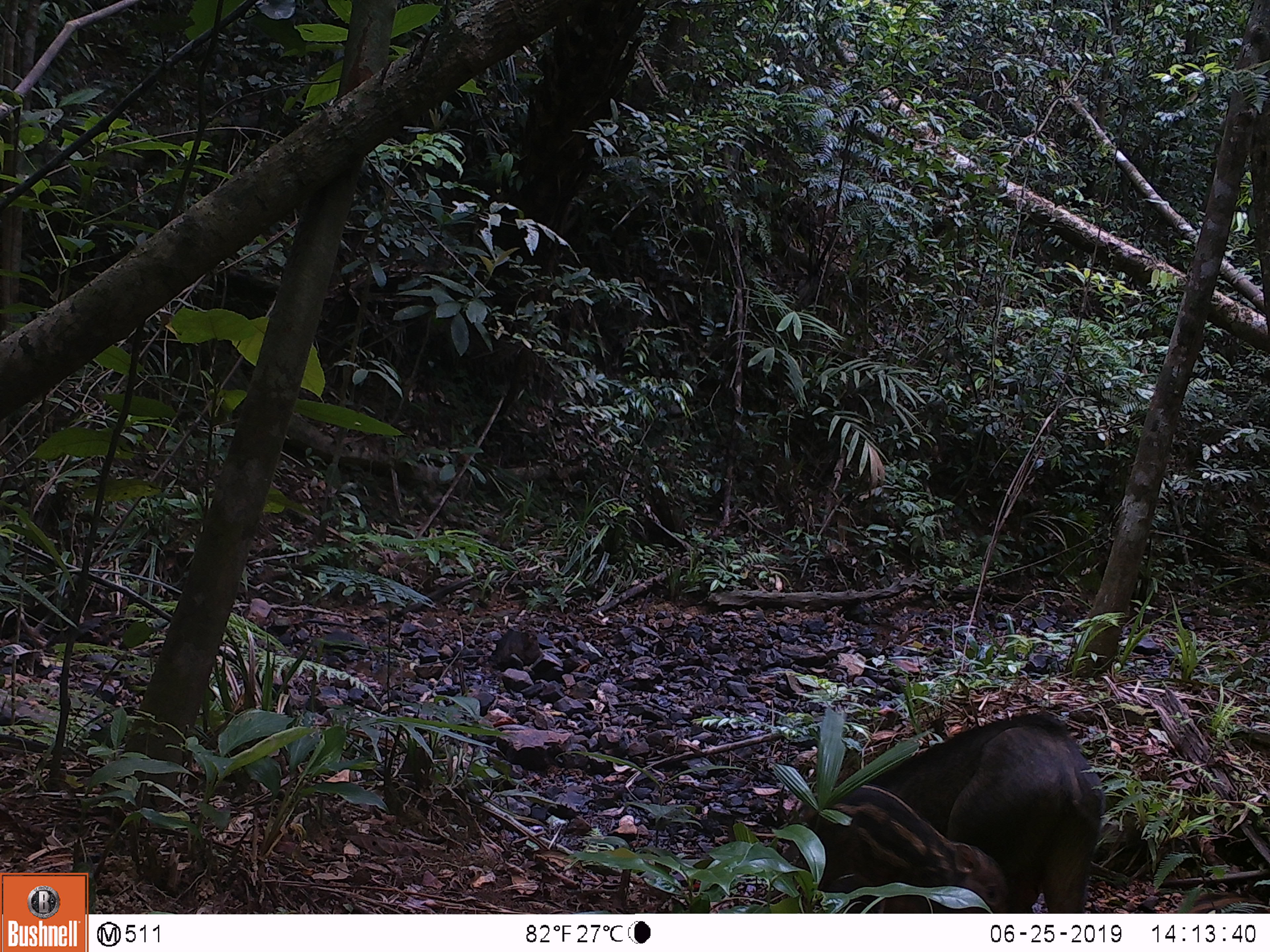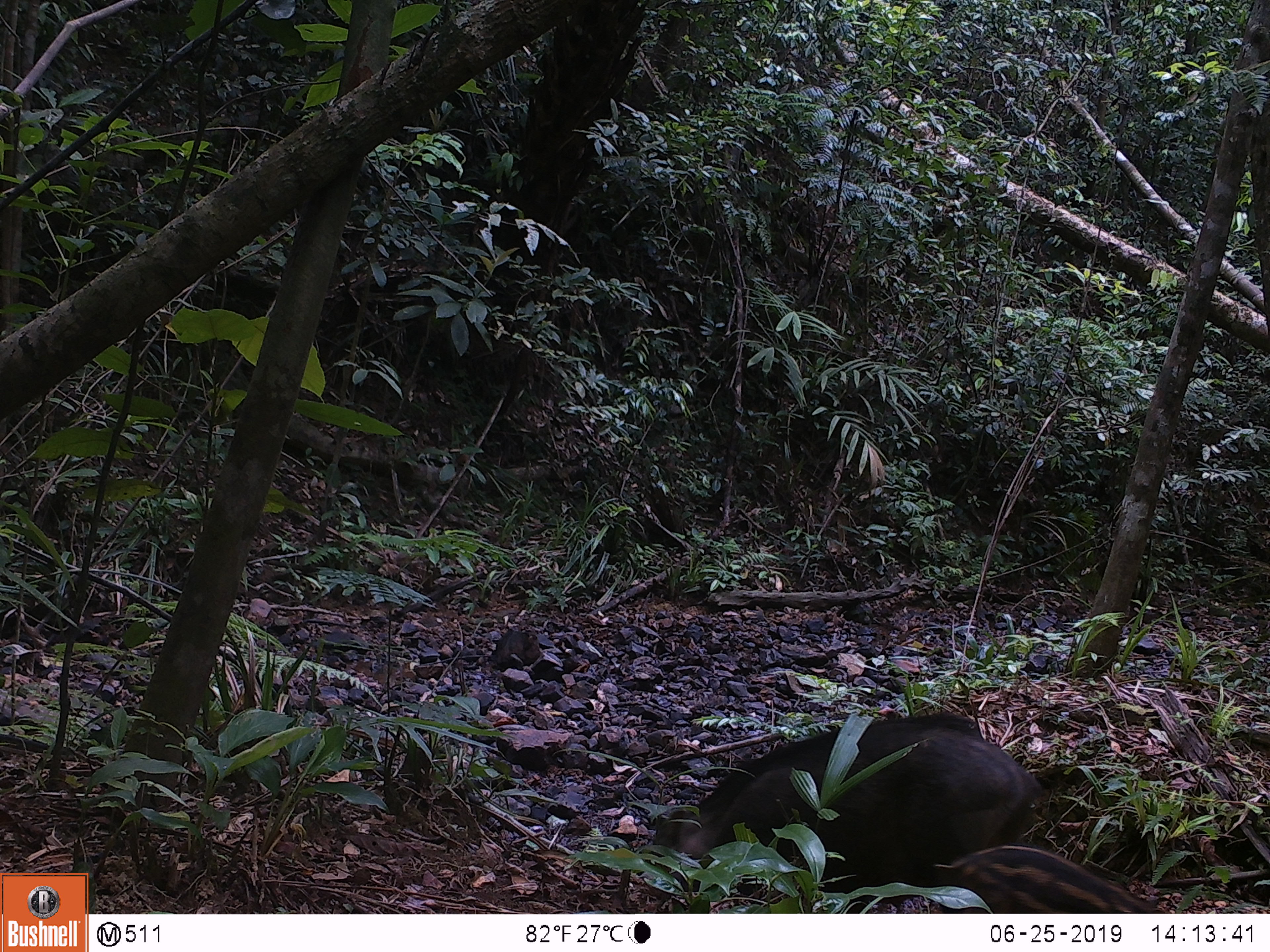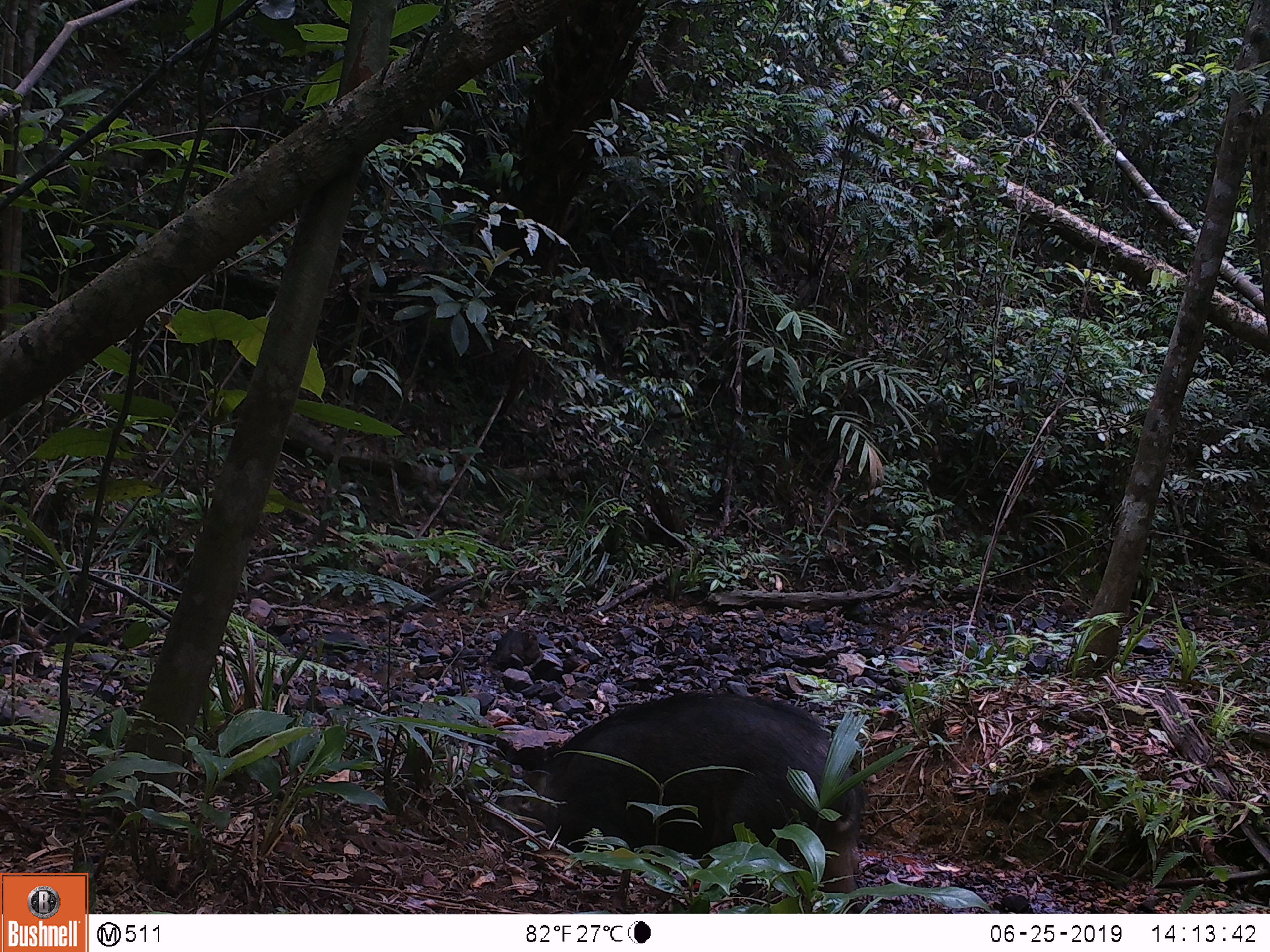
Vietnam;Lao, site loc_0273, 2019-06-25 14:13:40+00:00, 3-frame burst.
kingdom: Animalia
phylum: Chordata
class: Mammalia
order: Artiodactyla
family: Suidae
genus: Sus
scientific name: Sus scrofa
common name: eurasian wild pig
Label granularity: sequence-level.